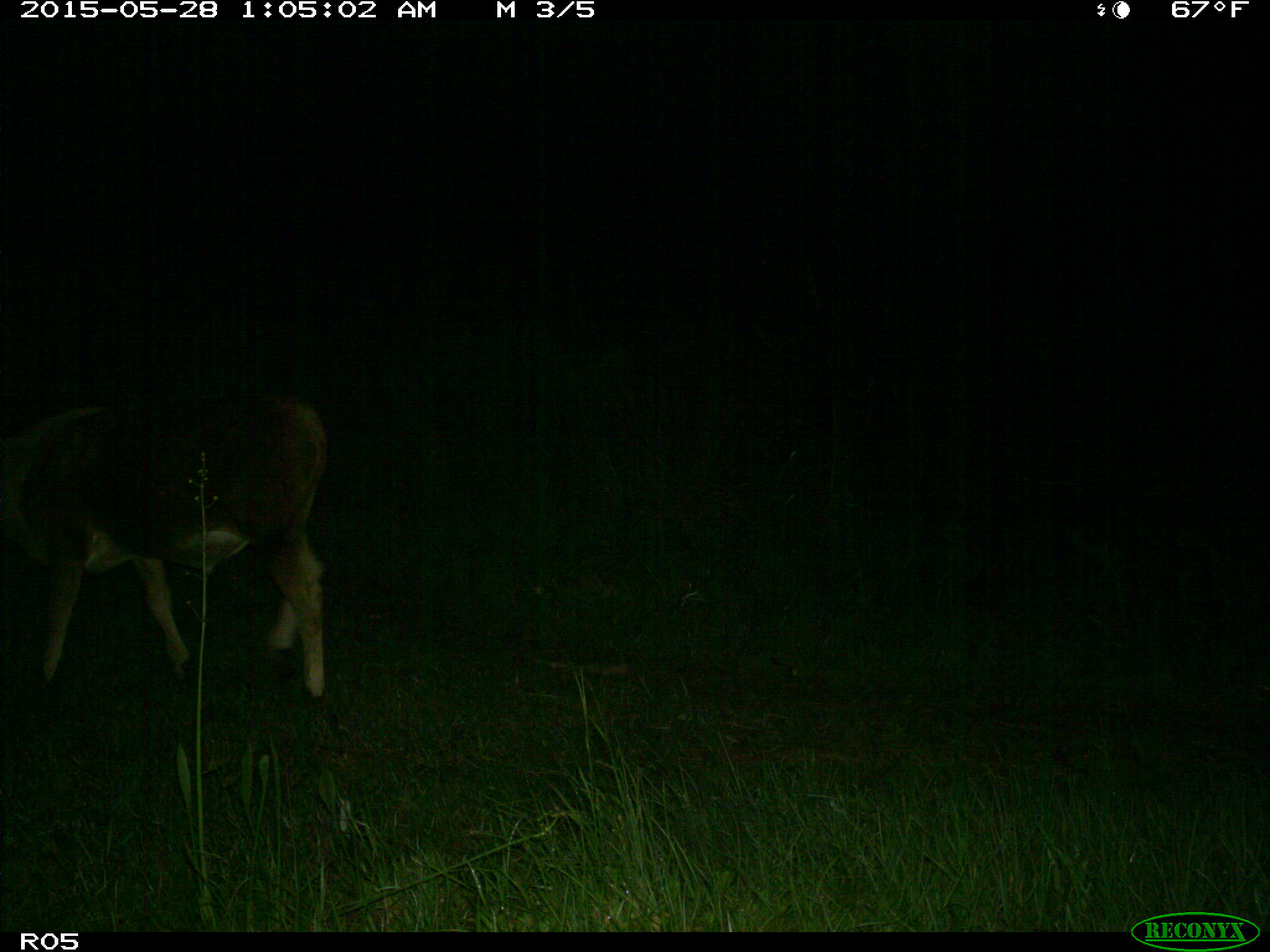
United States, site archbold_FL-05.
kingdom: Animalia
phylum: Chordata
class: Mammalia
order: Artiodactyla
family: Bovidae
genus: Bos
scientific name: Bos taurus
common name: domestic cow